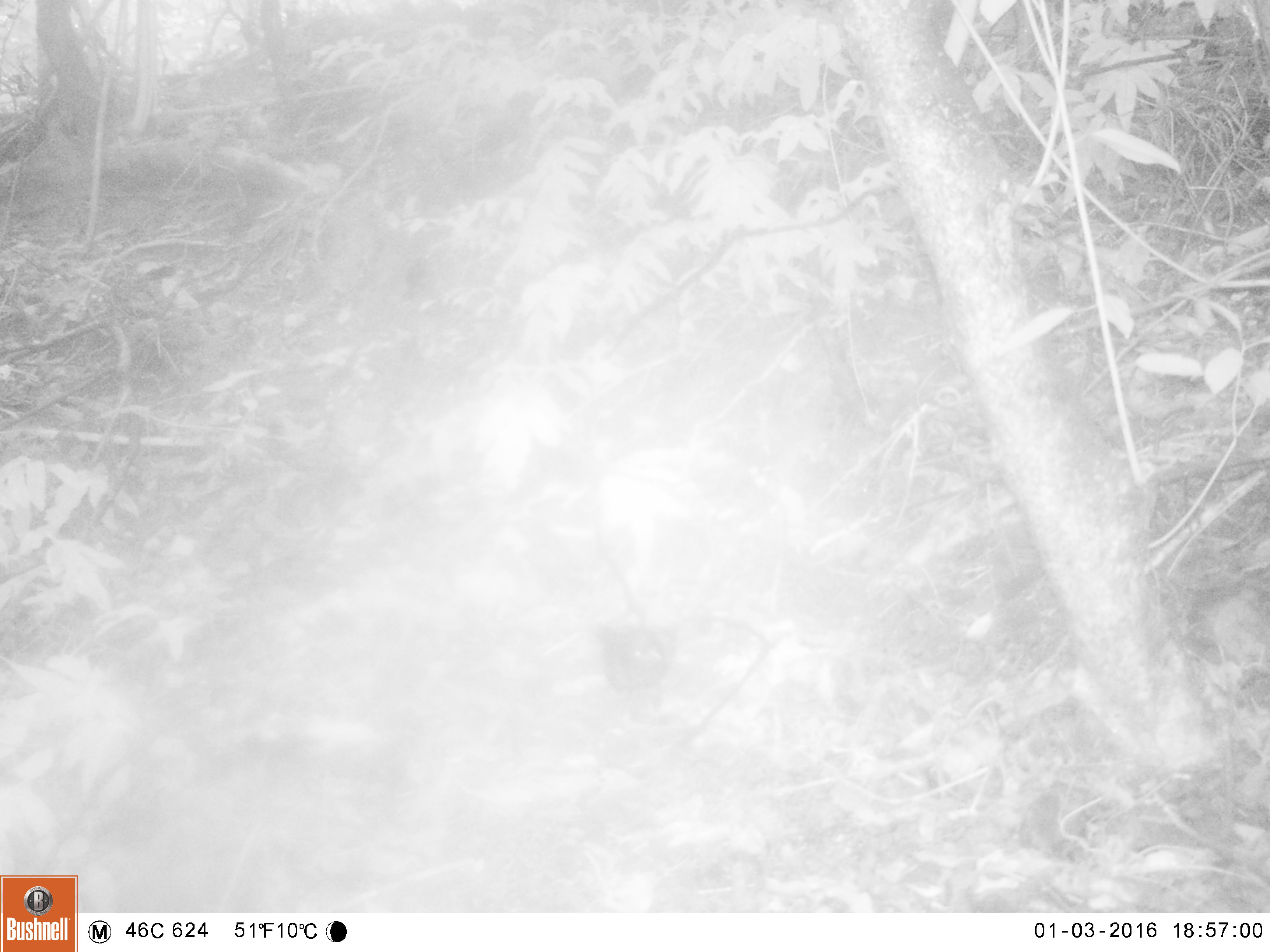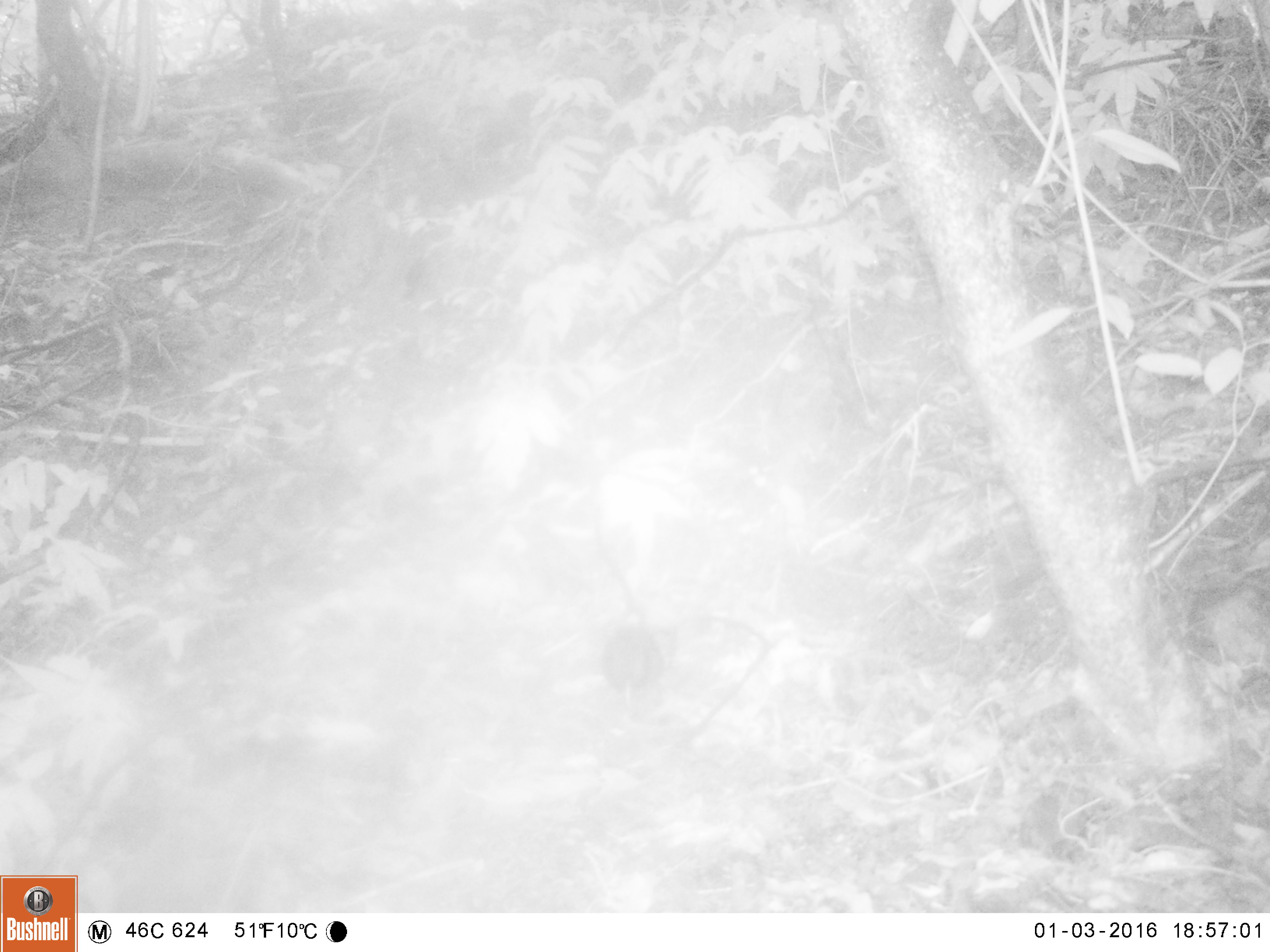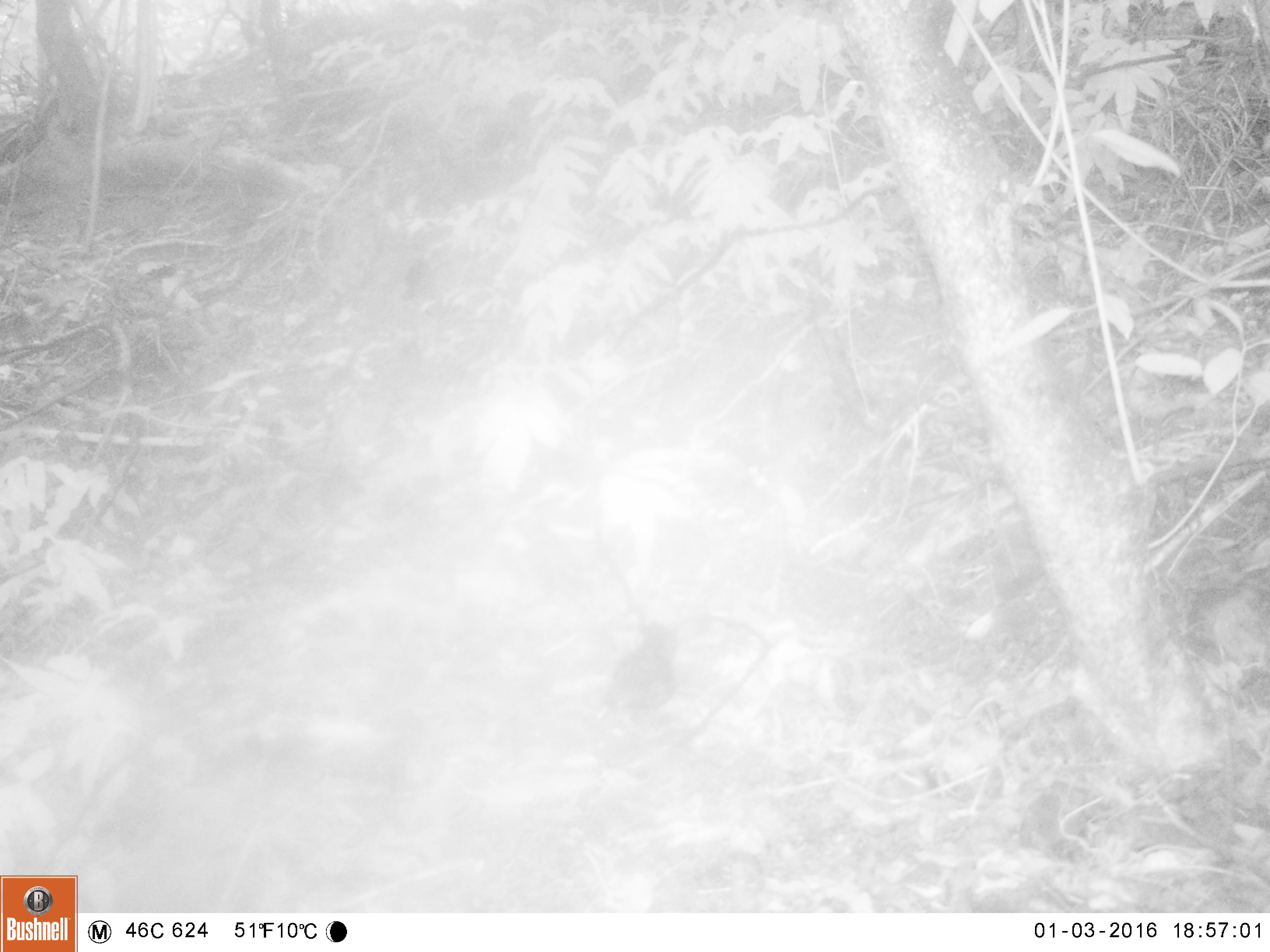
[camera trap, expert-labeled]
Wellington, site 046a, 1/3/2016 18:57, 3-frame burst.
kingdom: Animalia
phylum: Chordata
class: Aves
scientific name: Aves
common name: bird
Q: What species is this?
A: Bird (Aves).